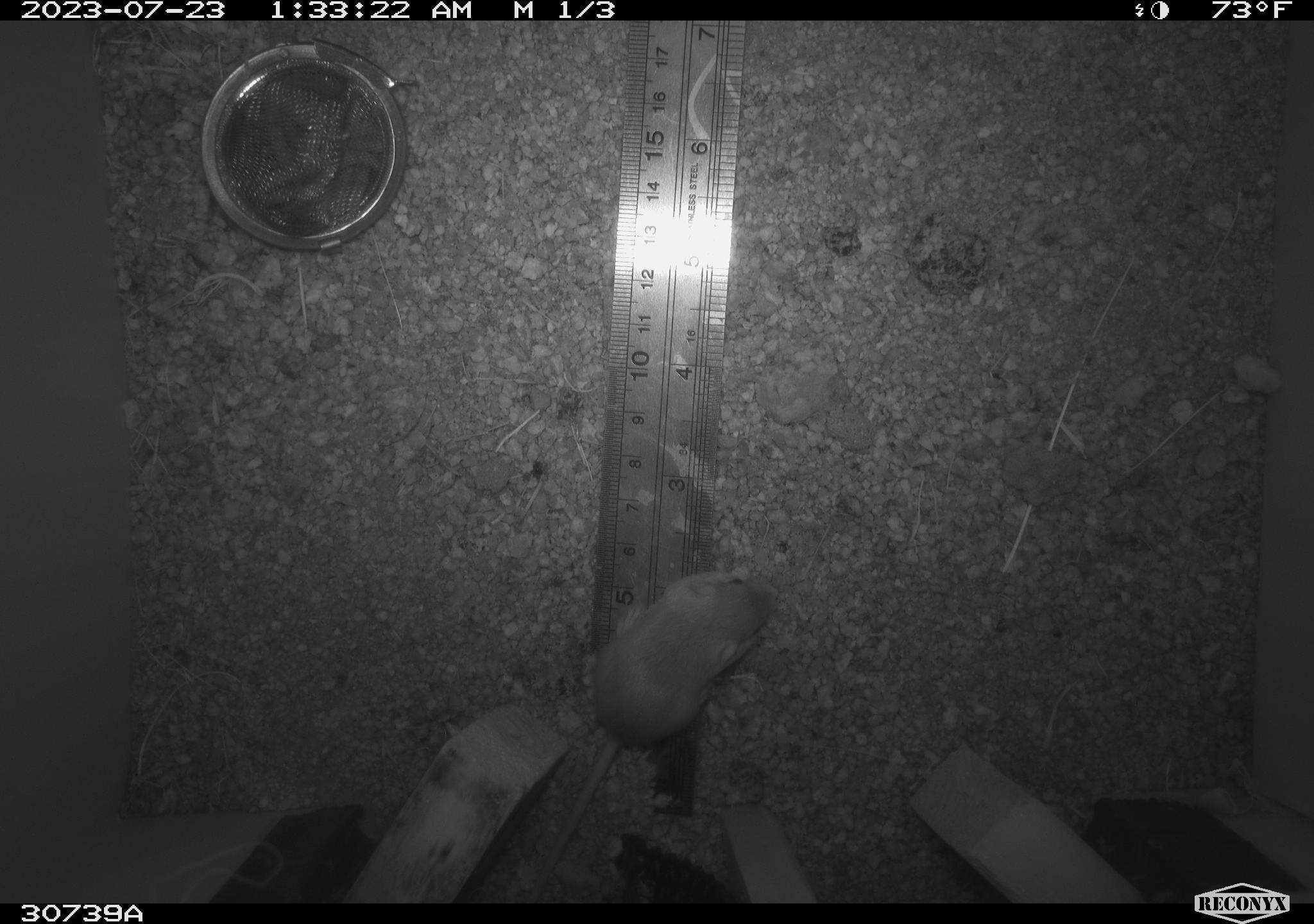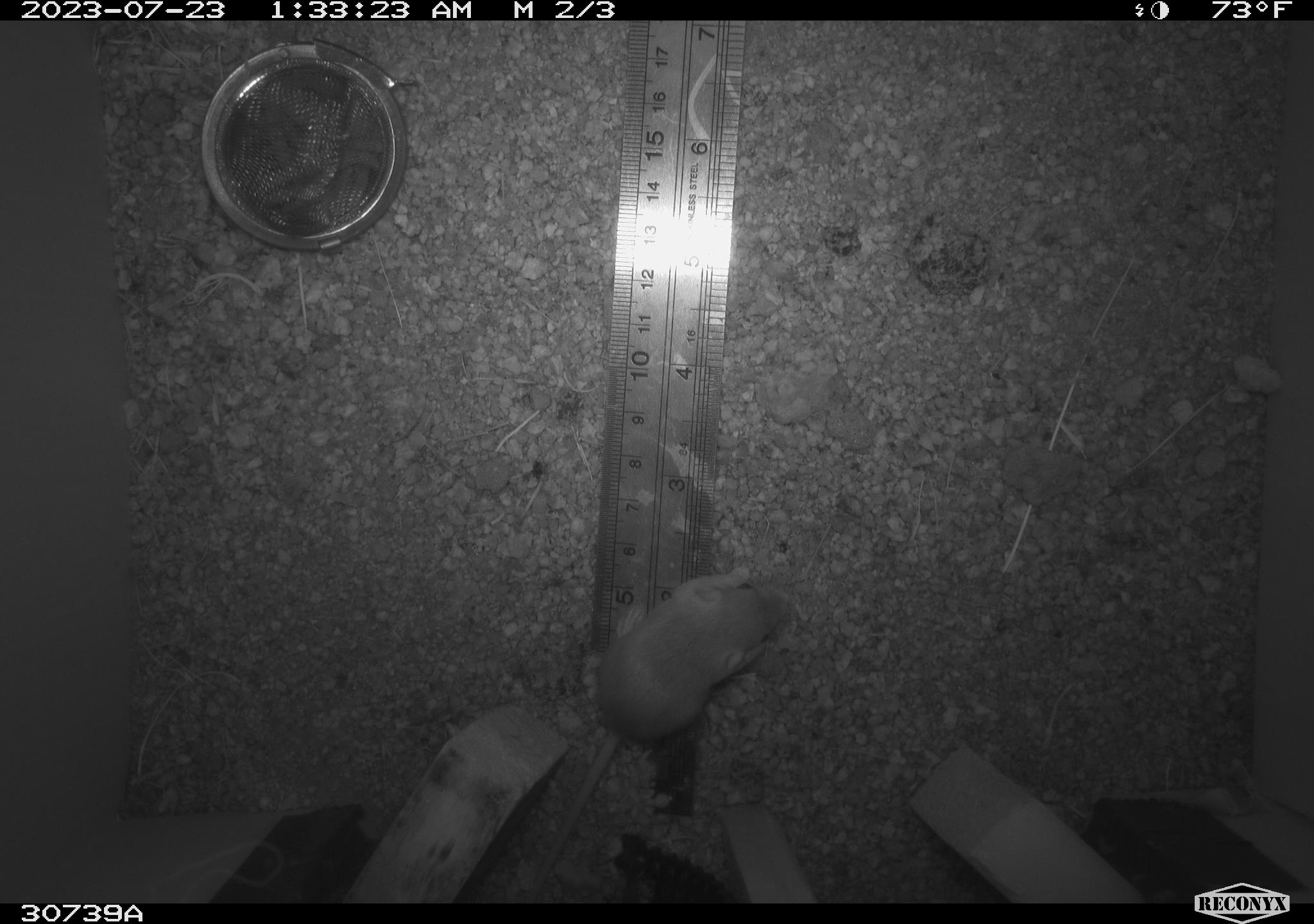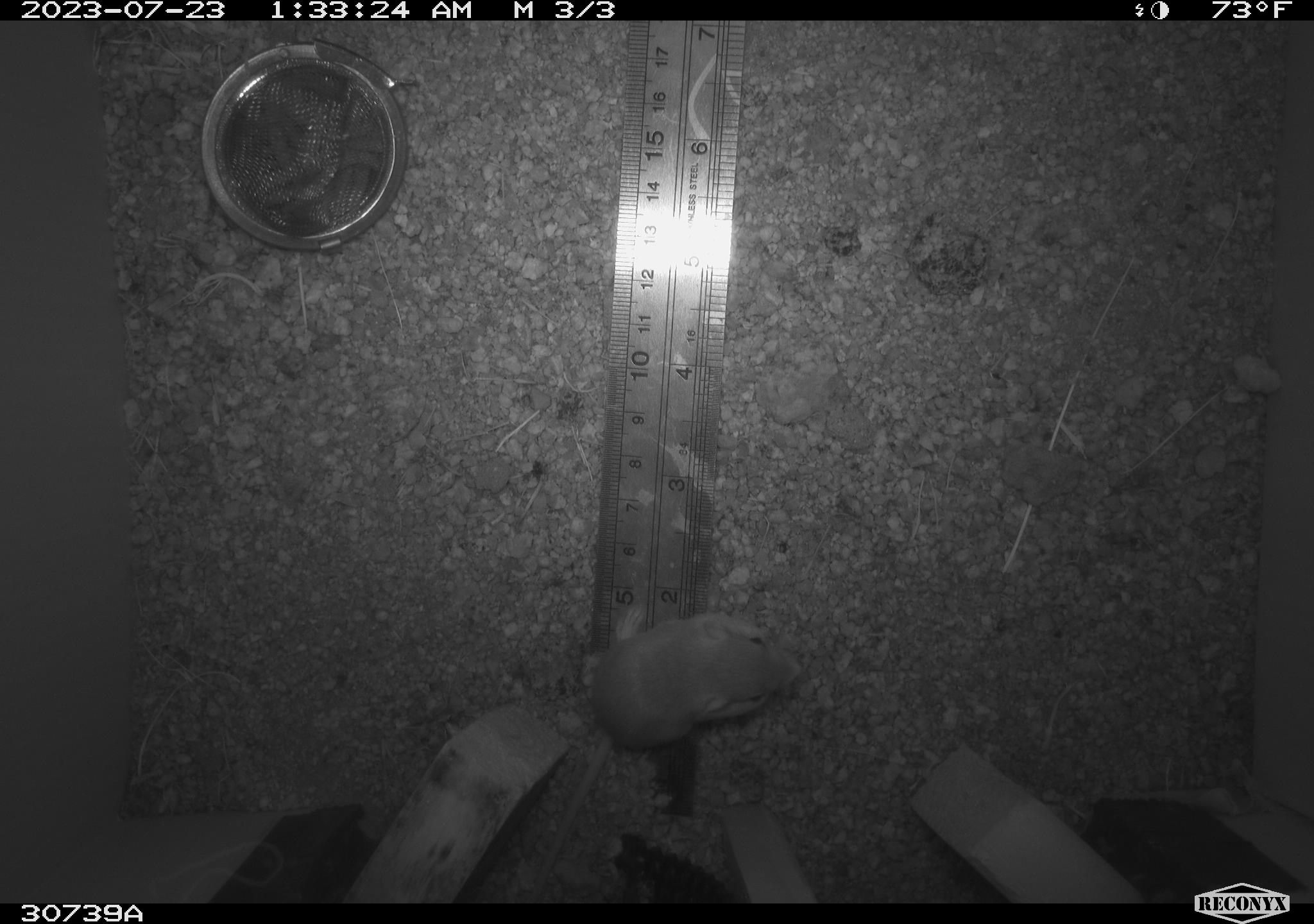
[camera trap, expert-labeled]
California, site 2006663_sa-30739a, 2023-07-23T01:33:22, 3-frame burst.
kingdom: Animalia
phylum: Chordata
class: Mammalia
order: Rodentia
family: Heteromyidae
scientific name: Heteromyidae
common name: kangaroo rats and pocket mice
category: heteromyidae family